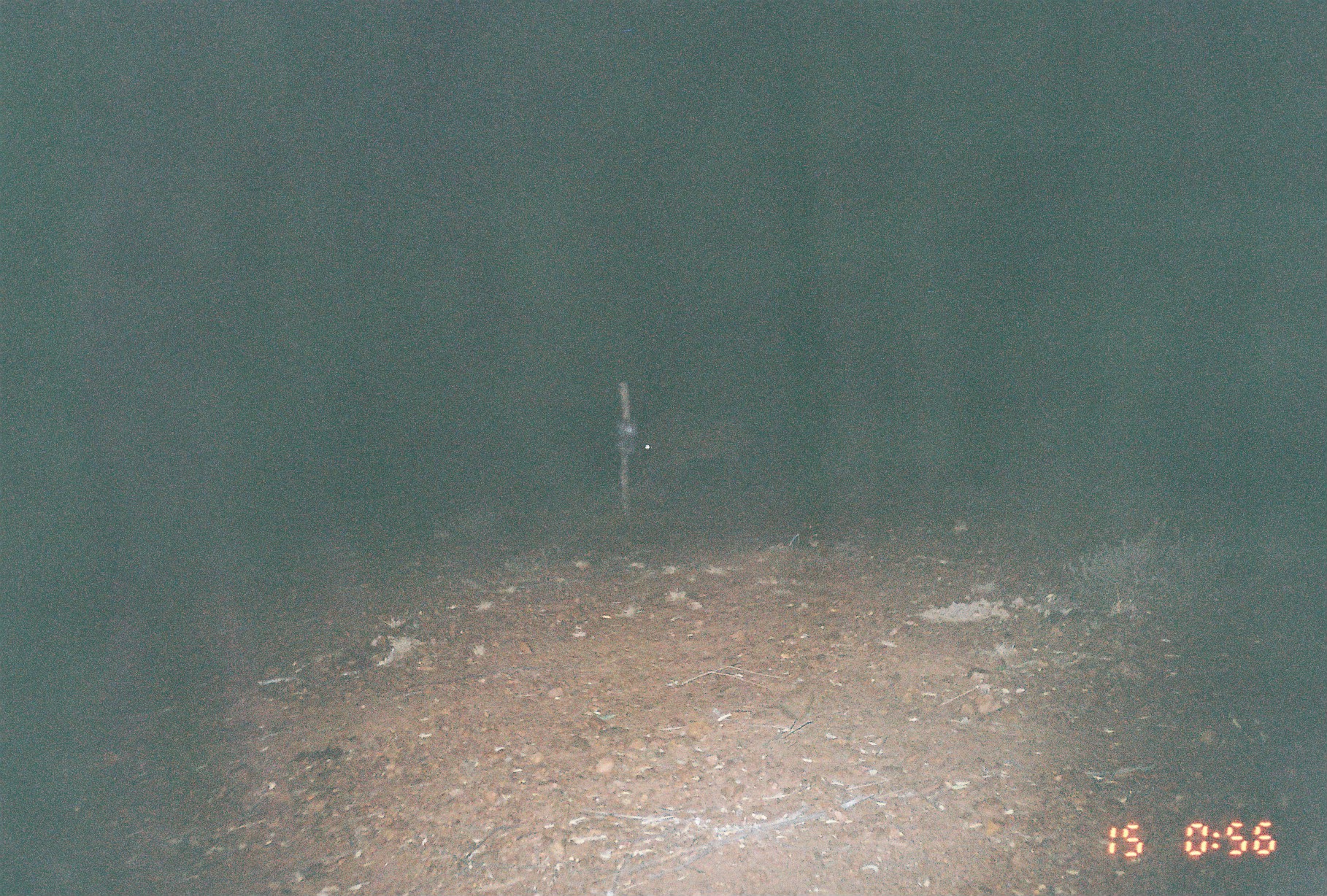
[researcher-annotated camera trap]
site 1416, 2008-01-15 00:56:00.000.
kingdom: Animalia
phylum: Chordata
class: Mammalia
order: Artiodactyla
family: Bovidae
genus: Aepyceros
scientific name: Aepyceros melampus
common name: impala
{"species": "Aepyceros melampus (impala)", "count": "1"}